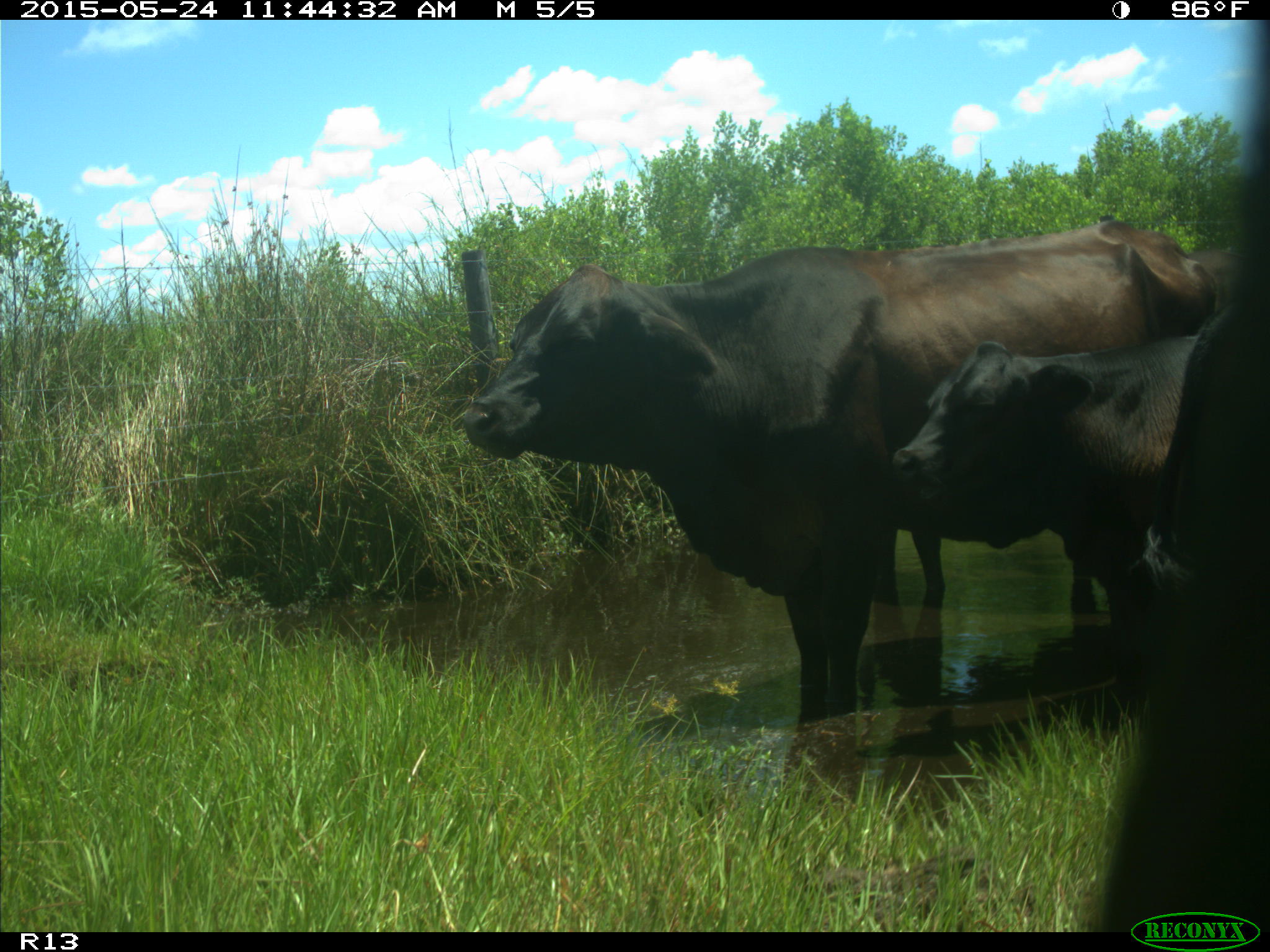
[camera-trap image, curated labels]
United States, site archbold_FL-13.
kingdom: Animalia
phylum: Chordata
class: Mammalia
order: Artiodactyla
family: Bovidae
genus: Bos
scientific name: Bos taurus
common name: domestic cow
Bos taurus (domestic cow).